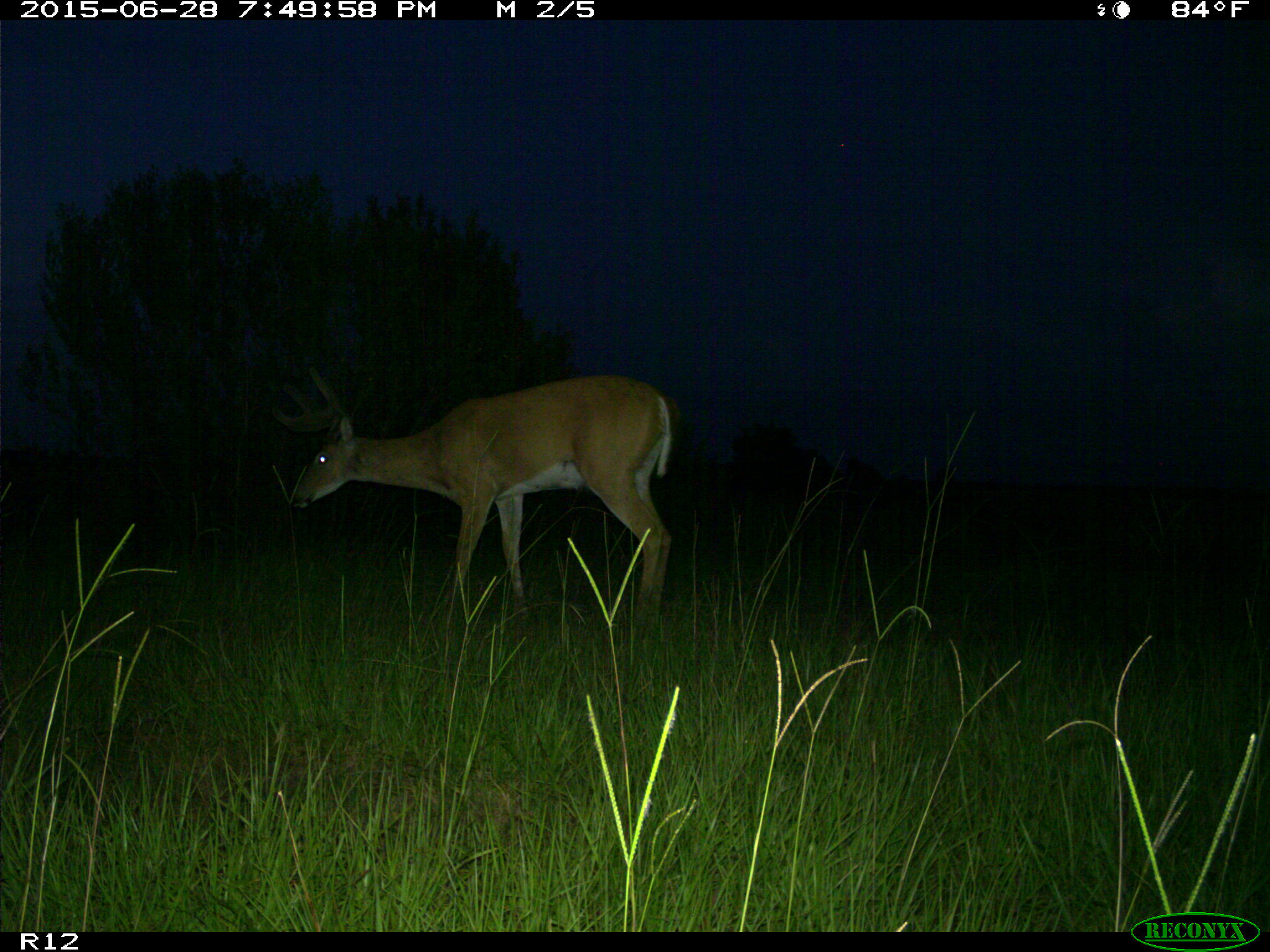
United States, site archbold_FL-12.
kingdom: Animalia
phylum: Chordata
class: Mammalia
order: Artiodactyla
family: Cervidae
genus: Odocoileus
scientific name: Odocoileus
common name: deer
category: unidentified deer